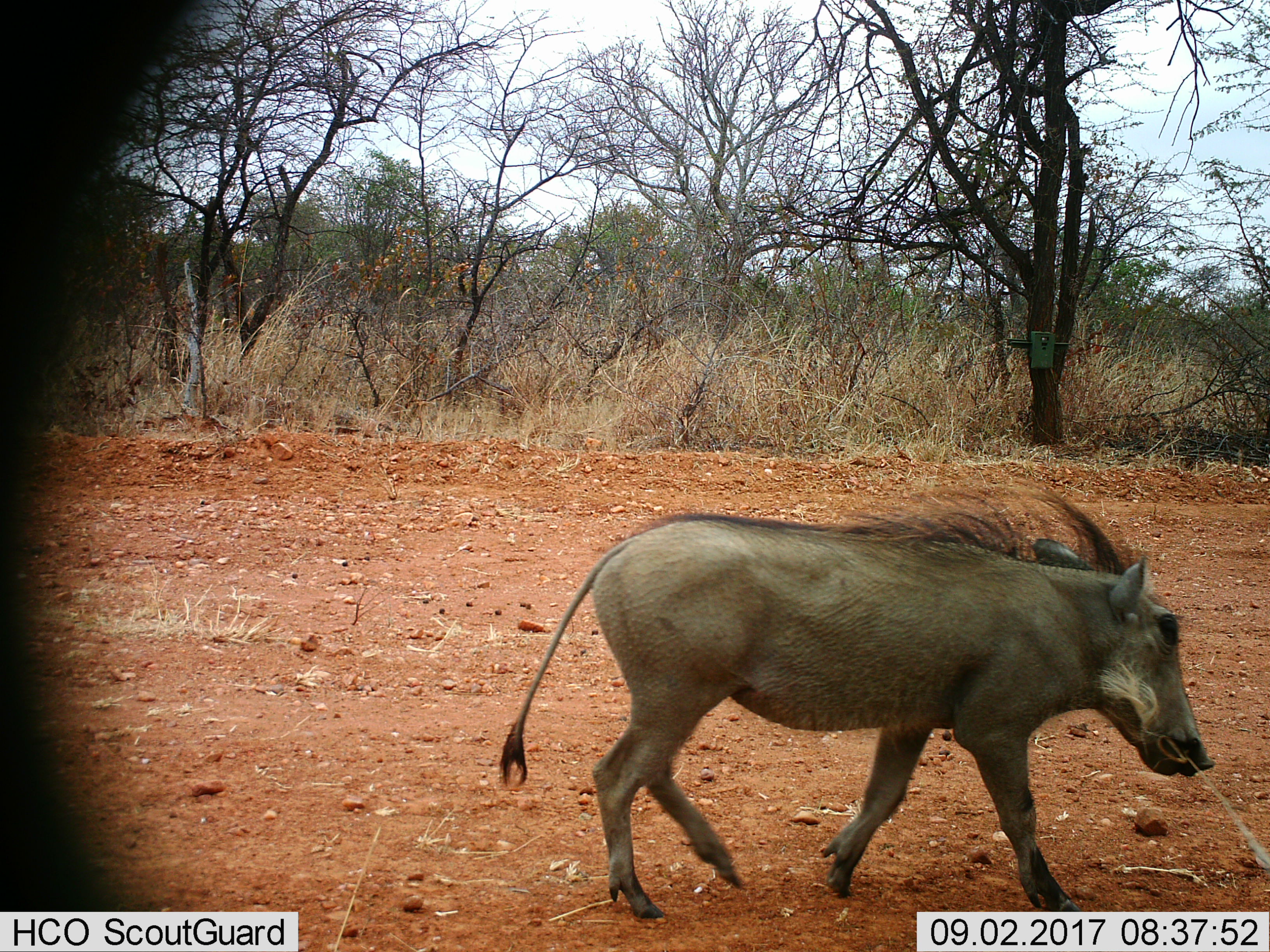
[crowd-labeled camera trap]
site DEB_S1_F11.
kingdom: Animalia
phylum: Chordata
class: Mammalia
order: Artiodactyla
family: Suidae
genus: Phacochoerus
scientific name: Phacochoerus africanus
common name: warthog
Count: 1.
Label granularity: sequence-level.